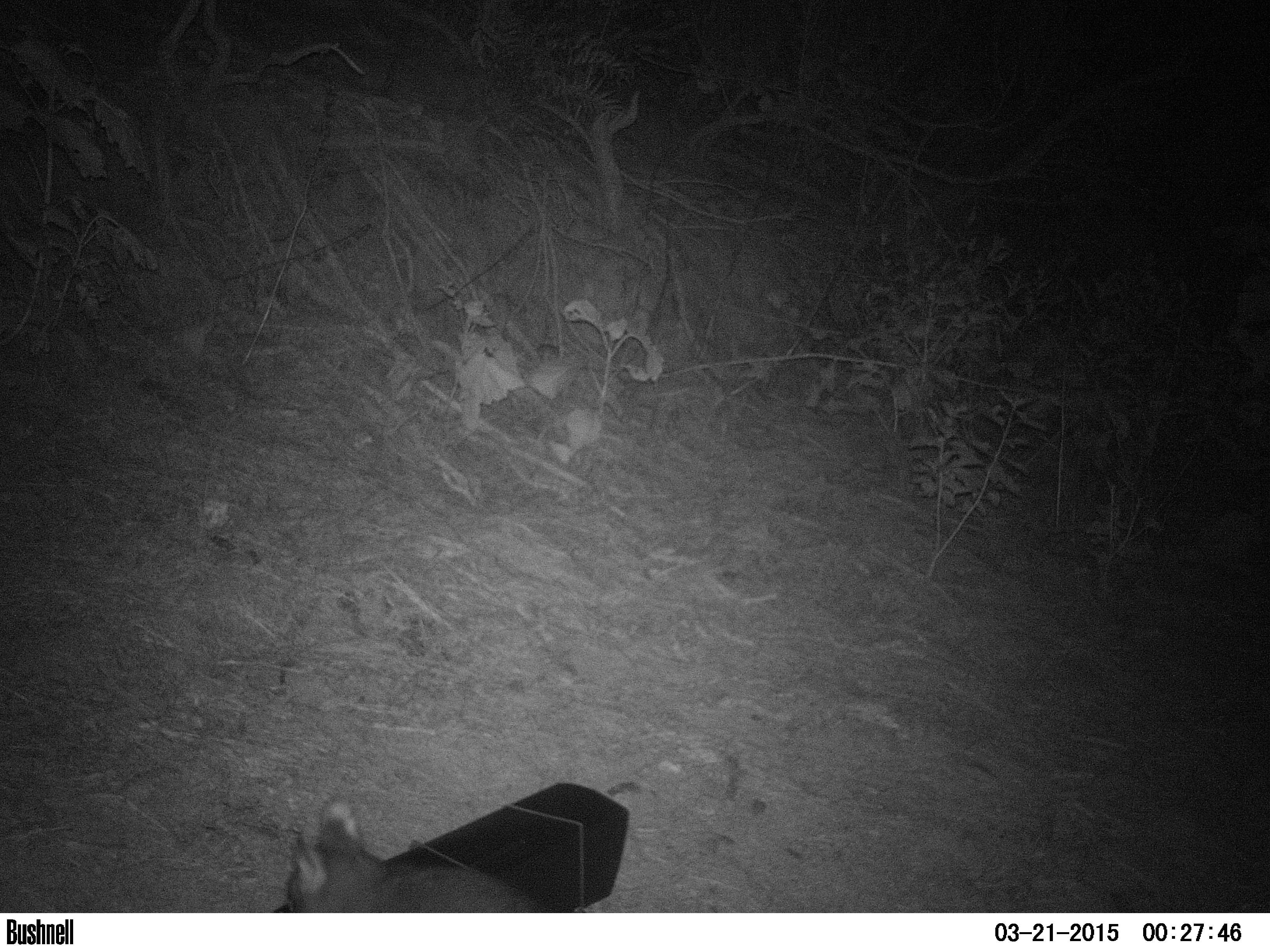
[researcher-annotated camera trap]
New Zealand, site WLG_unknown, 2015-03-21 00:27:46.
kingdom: Animalia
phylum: Chordata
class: Mammalia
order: Diprotodontia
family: Phalangeridae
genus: Trichosurus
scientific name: Trichosurus vulpecula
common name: common brushtail possum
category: possum